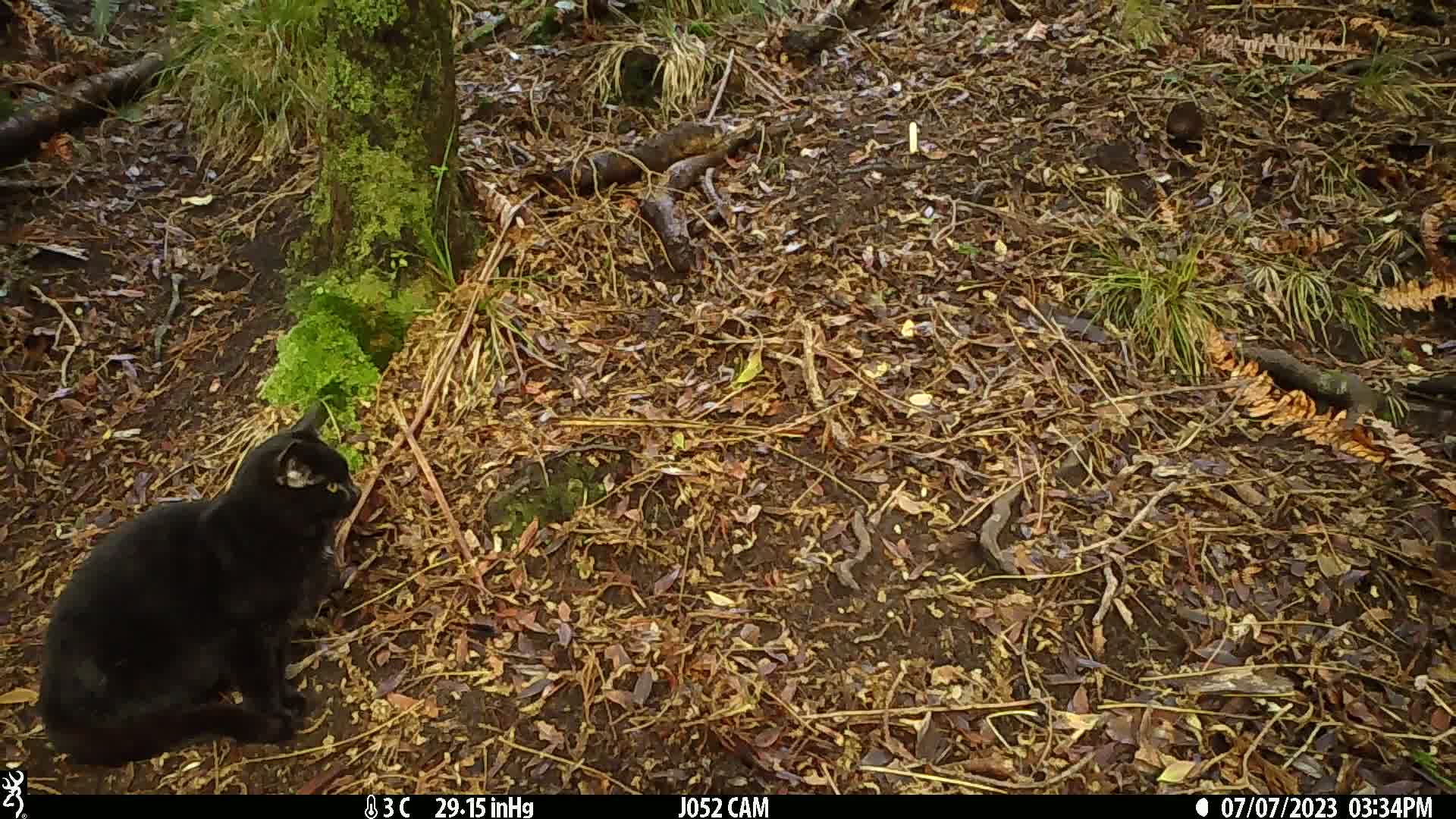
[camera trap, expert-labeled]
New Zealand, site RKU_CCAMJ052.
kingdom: Animalia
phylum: Chordata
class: Mammalia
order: Carnivora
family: Felidae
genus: Felis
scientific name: Felis catus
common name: domestic cat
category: cat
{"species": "cat (domestic cat) (Felis catus)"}